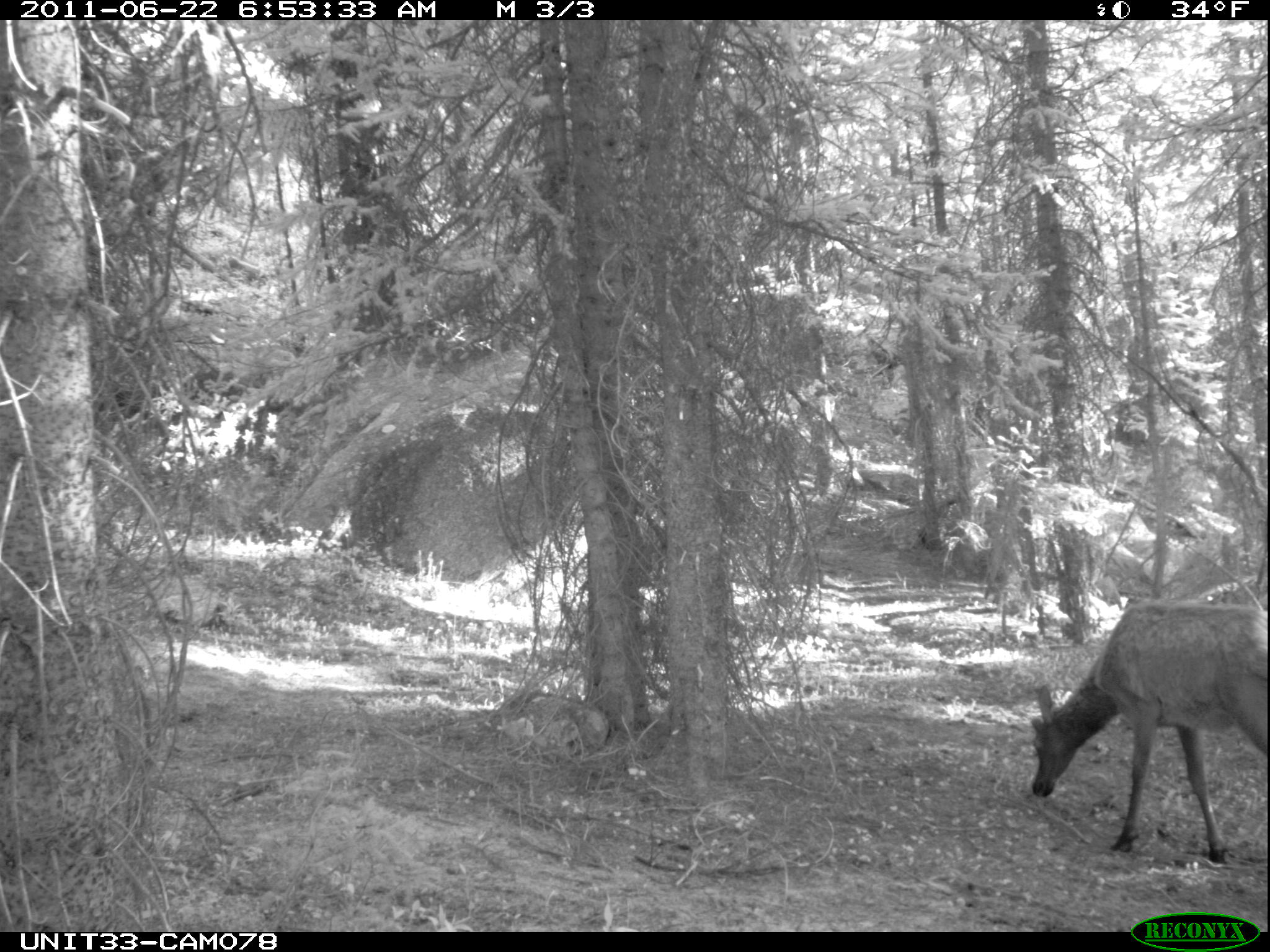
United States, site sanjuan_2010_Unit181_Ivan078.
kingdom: Animalia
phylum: Chordata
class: Mammalia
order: Artiodactyla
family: Cervidae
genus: Cervus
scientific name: Cervus elaphus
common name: red deer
Cervus elaphus (red deer).